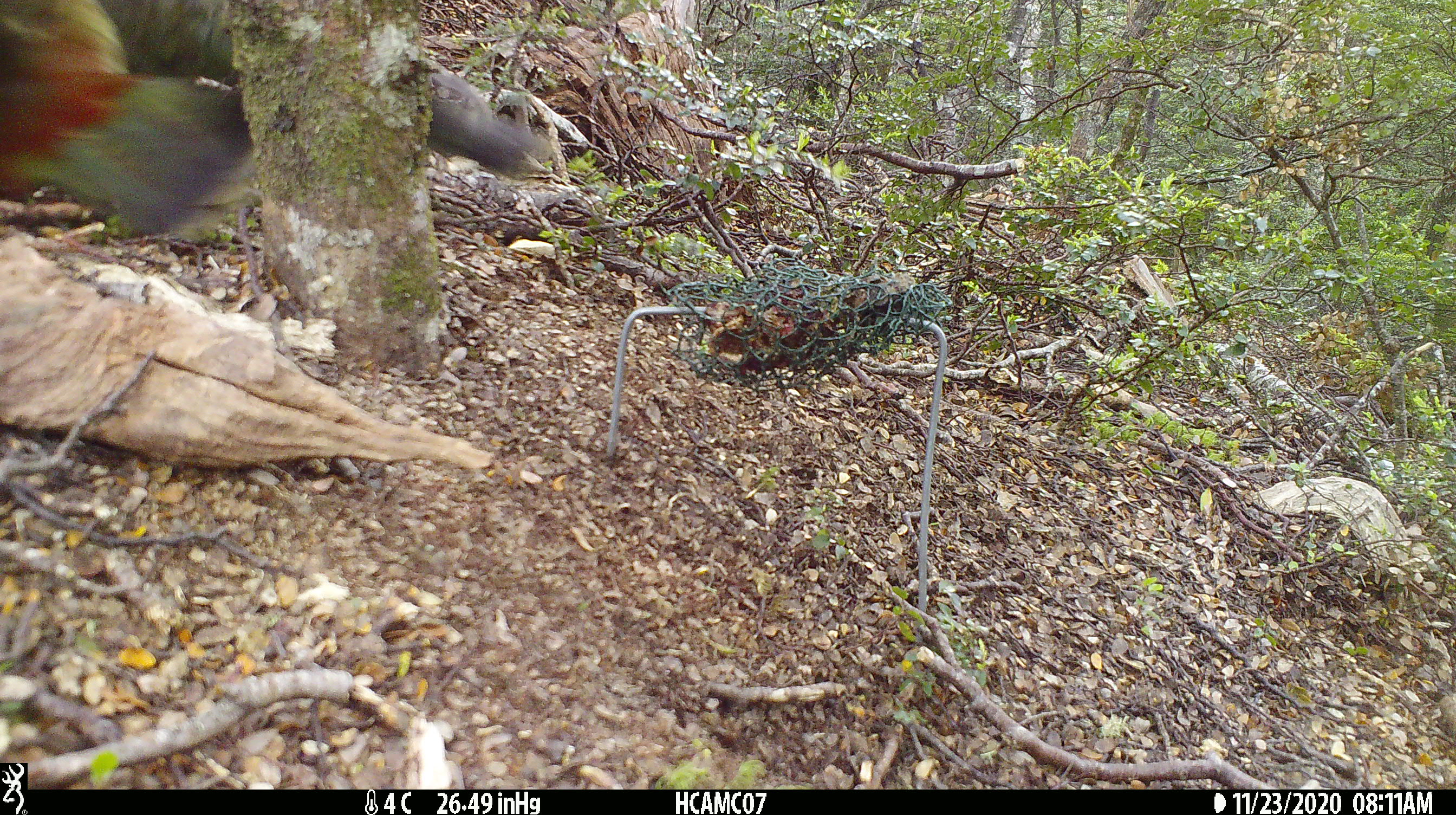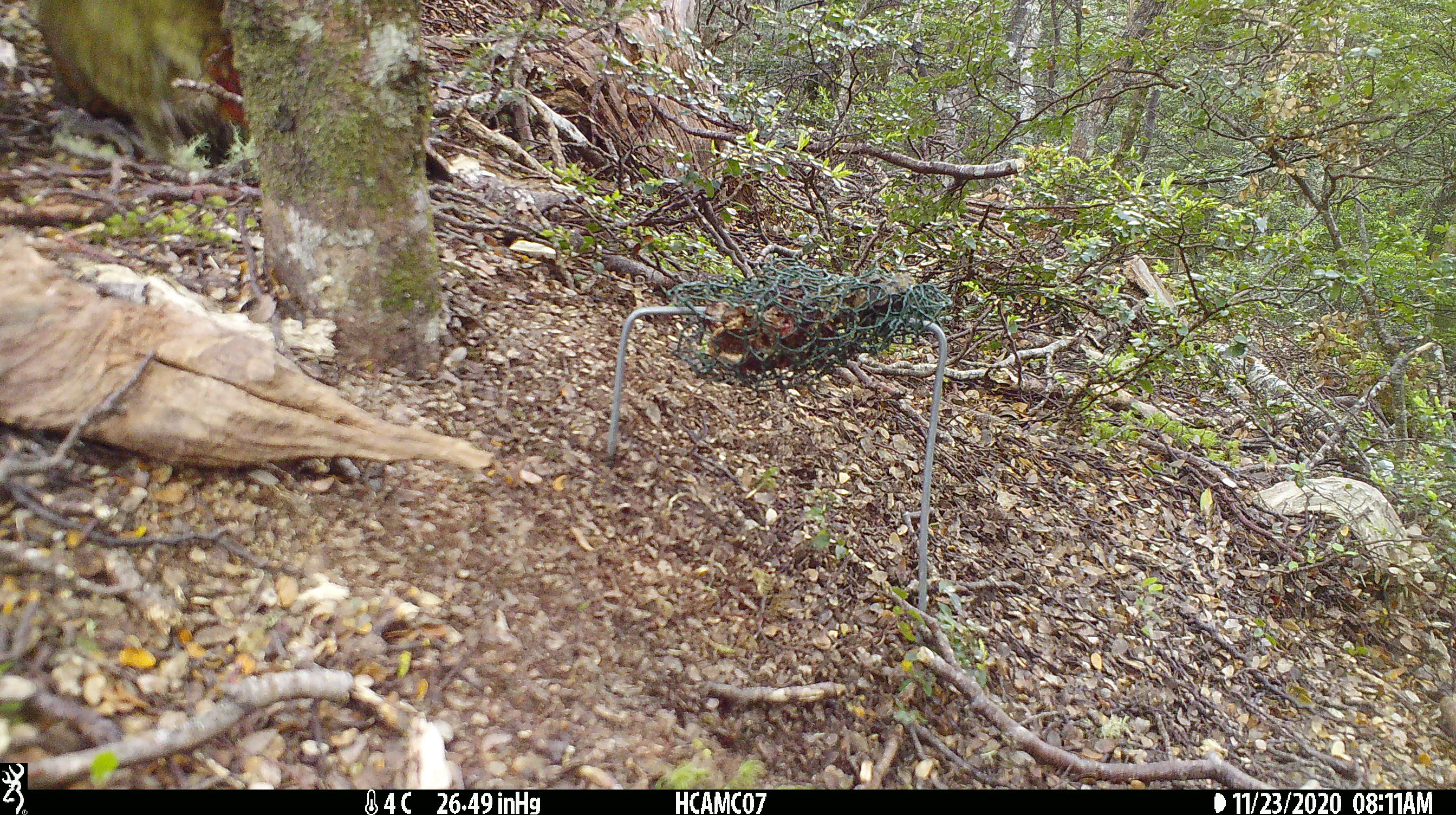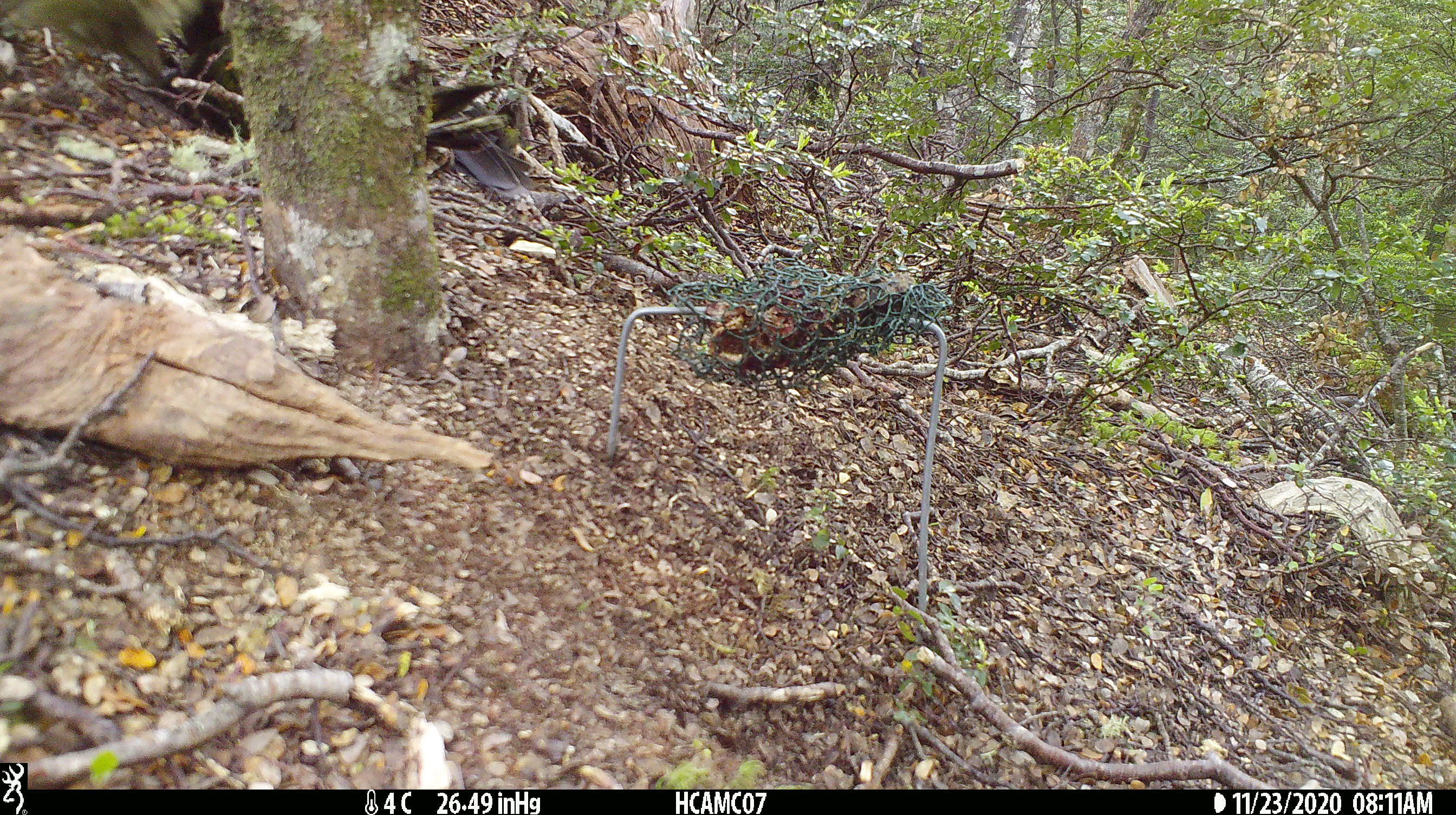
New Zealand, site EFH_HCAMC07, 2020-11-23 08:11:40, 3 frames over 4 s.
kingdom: Animalia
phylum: Chordata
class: Aves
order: Psittaciformes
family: Strigopidae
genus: Nestor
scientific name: Nestor notabilis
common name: kea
Kea (Nestor notabilis).